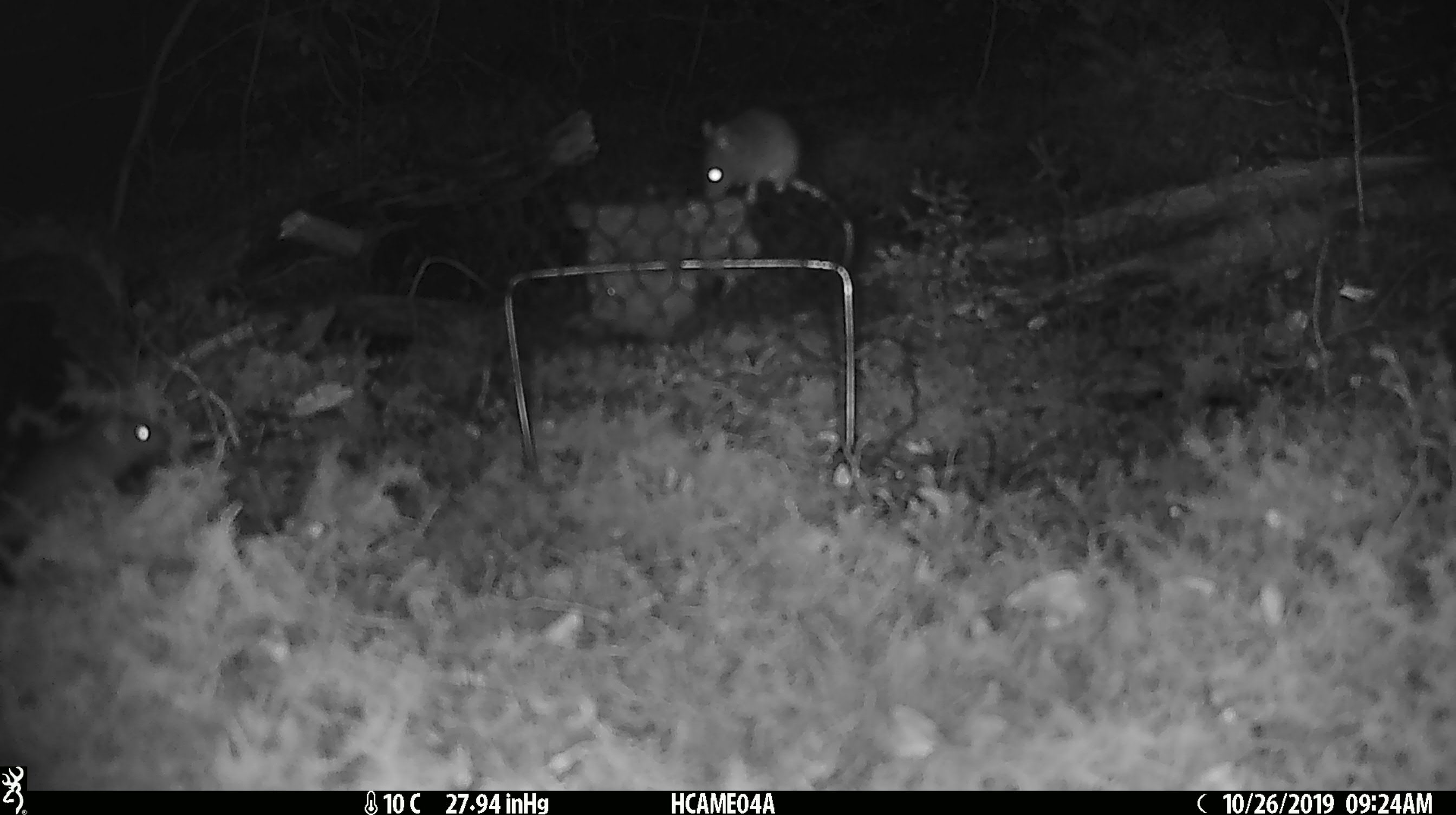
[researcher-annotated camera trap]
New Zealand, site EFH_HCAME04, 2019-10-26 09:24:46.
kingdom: Animalia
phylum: Chordata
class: Mammalia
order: Rodentia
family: Muridae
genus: Mus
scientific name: Mus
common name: mouse